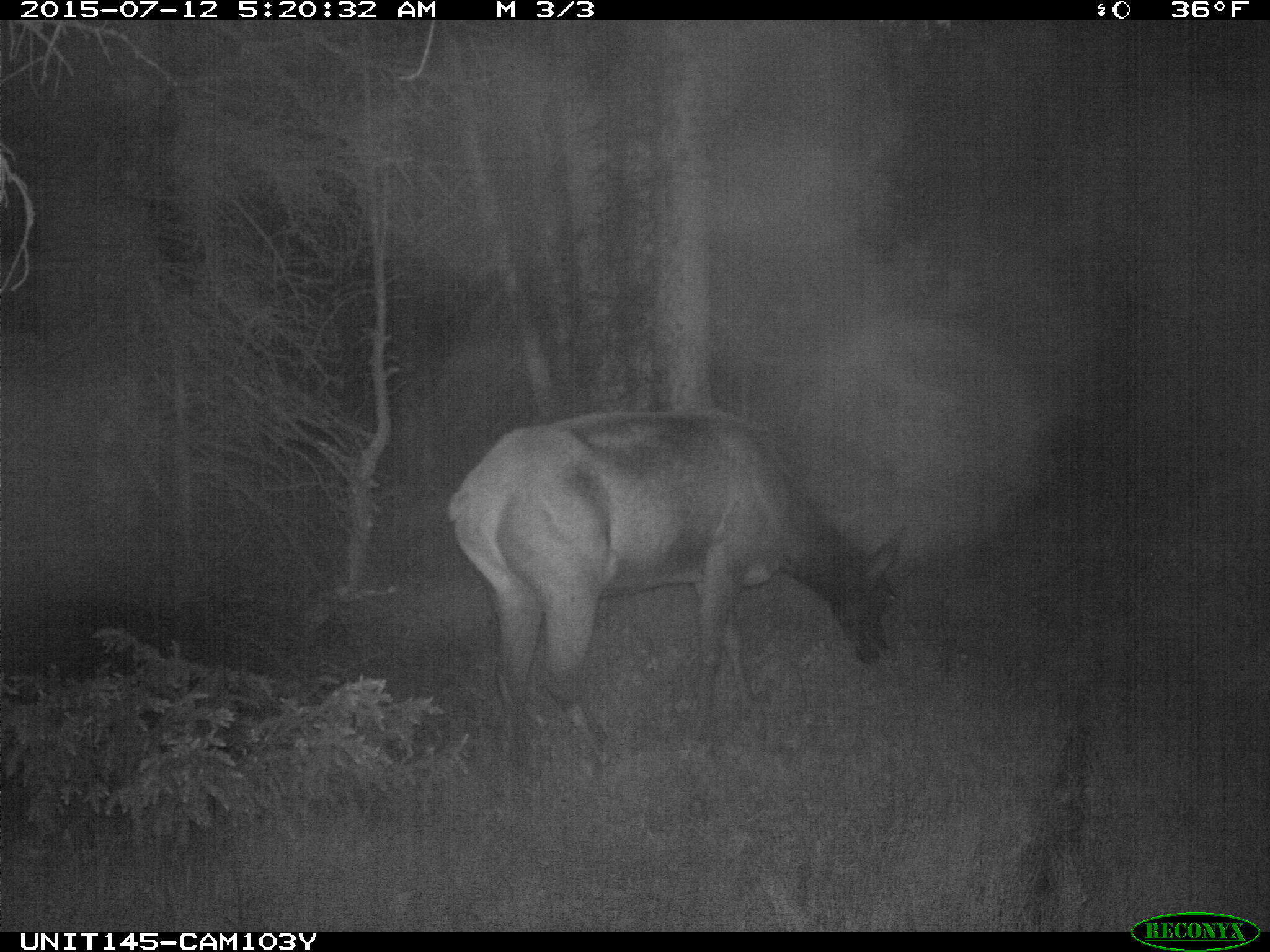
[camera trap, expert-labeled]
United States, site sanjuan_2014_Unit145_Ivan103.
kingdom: Animalia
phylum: Chordata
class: Mammalia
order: Artiodactyla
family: Cervidae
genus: Cervus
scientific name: Cervus elaphus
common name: red deer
Cervus elaphus (red deer).